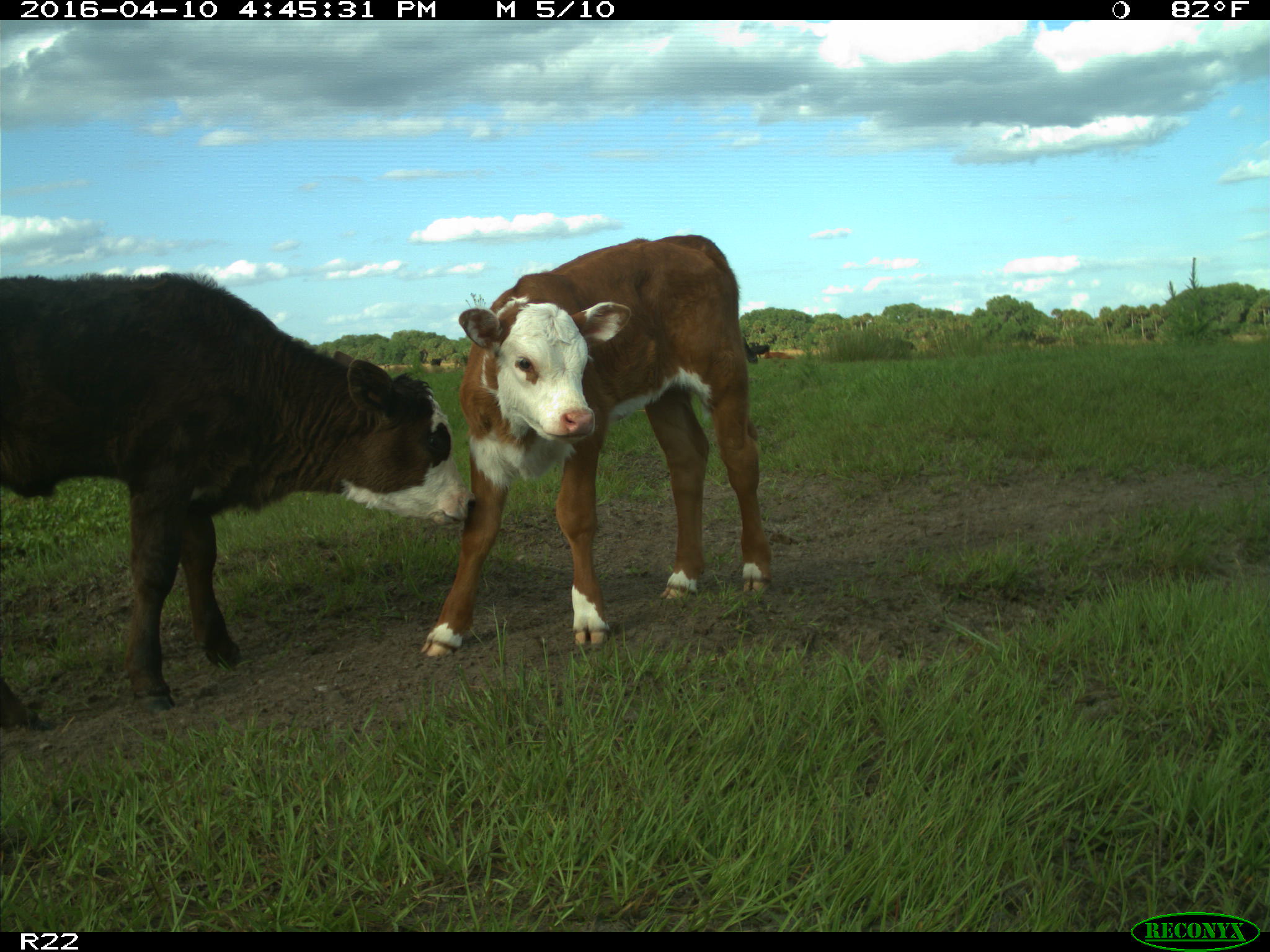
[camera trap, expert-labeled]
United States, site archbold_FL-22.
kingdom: Animalia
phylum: Chordata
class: Mammalia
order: Artiodactyla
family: Bovidae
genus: Bos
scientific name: Bos taurus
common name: domestic cow